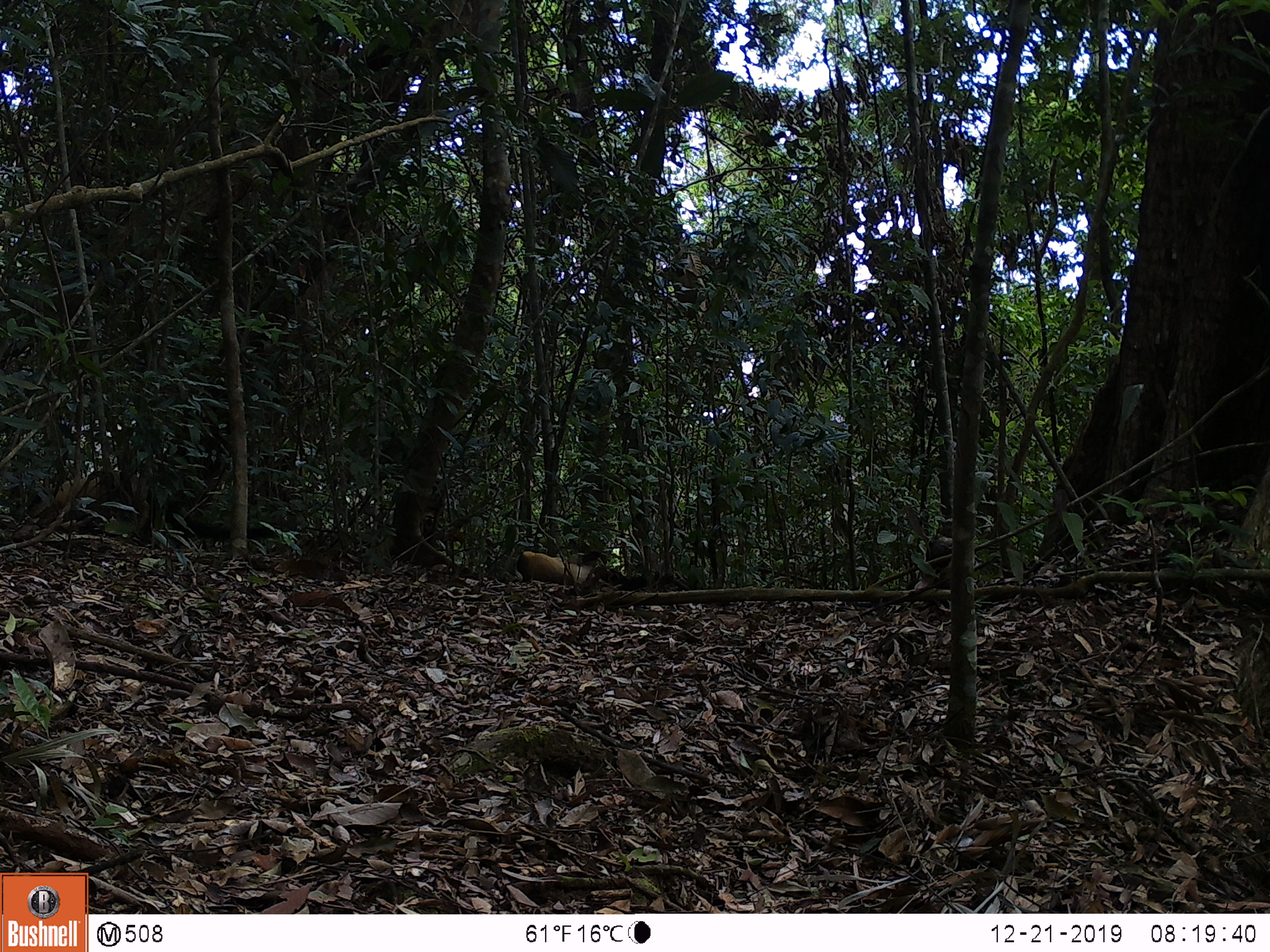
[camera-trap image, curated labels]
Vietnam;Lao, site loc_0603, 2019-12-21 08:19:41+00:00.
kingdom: Animalia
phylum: Chordata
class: Mammalia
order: Carnivora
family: Mustelidae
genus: Martes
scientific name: Martes flavigula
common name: yellow-throated marten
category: yellow throated marten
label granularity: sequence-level